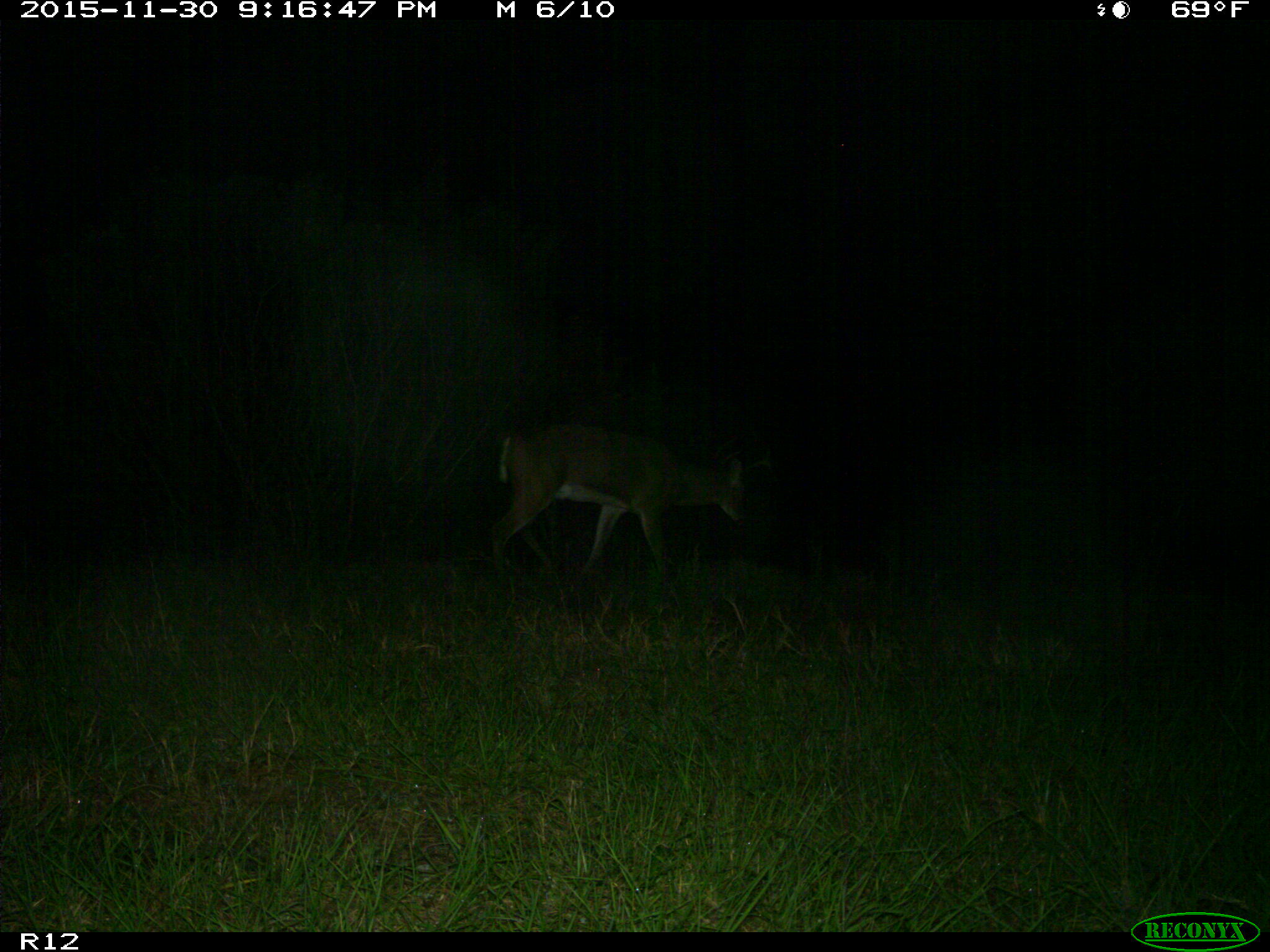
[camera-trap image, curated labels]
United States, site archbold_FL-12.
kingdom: Animalia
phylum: Chordata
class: Mammalia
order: Artiodactyla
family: Cervidae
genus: Odocoileus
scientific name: Odocoileus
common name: deer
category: unidentified deer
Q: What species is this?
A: Unidentified deer (deer) (Odocoileus).